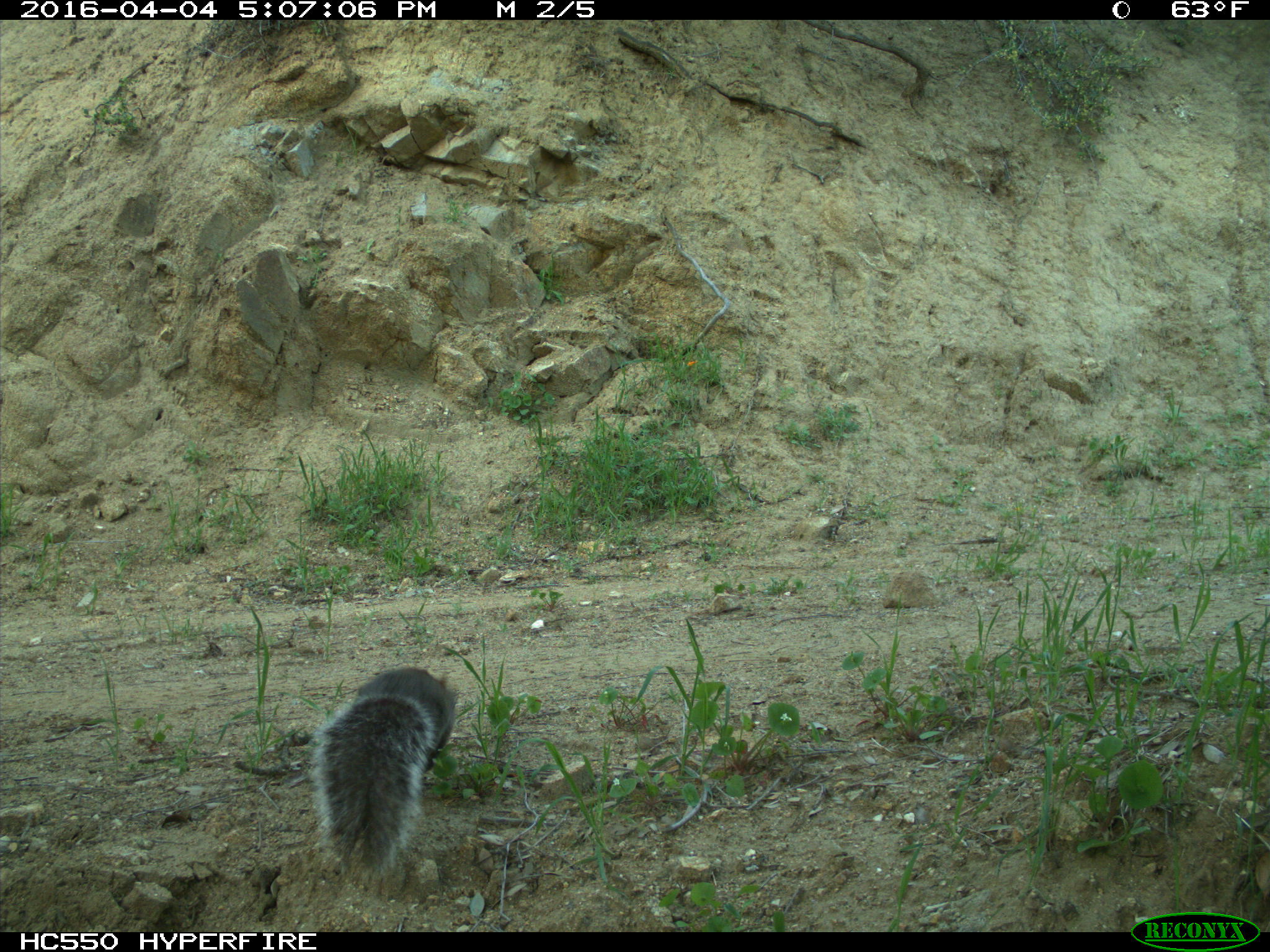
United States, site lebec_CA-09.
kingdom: Animalia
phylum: Chordata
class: Mammalia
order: Rodentia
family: Sciuridae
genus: Sciurus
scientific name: Sciurus carolinensis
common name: eastern gray squirrel